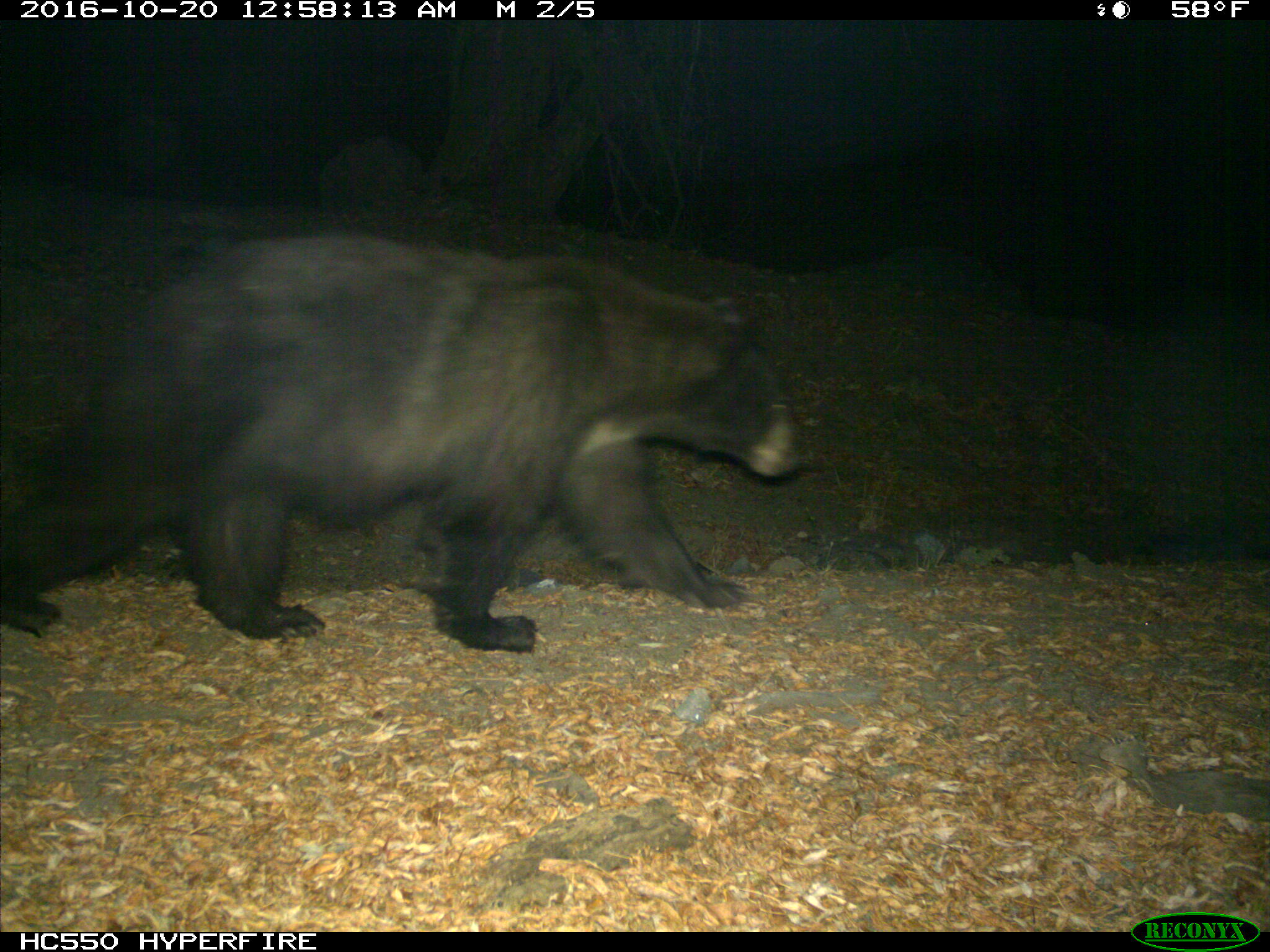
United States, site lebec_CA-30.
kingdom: Animalia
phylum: Chordata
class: Mammalia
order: Carnivora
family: Ursidae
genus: Ursus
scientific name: Ursus americanus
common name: american black bear